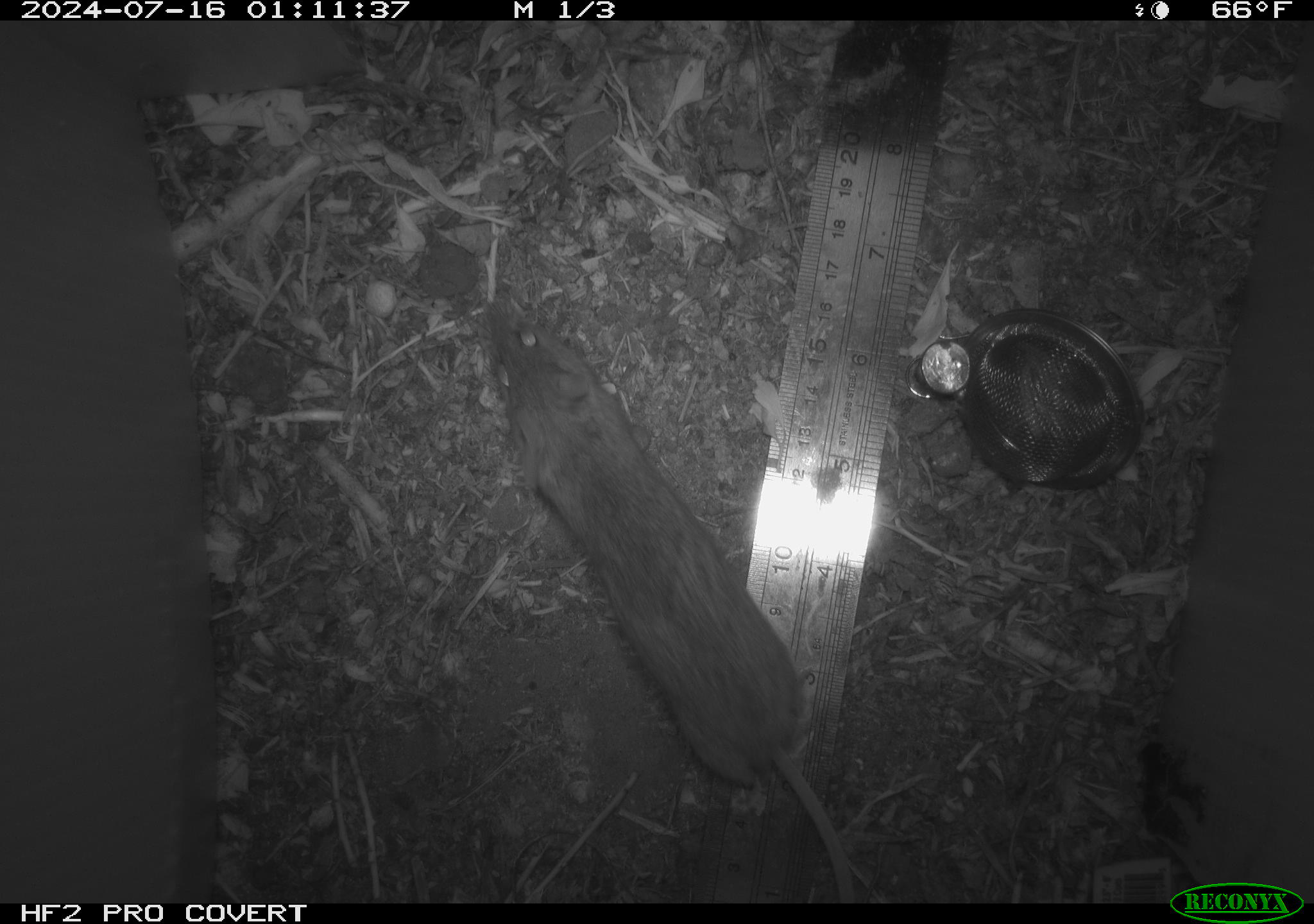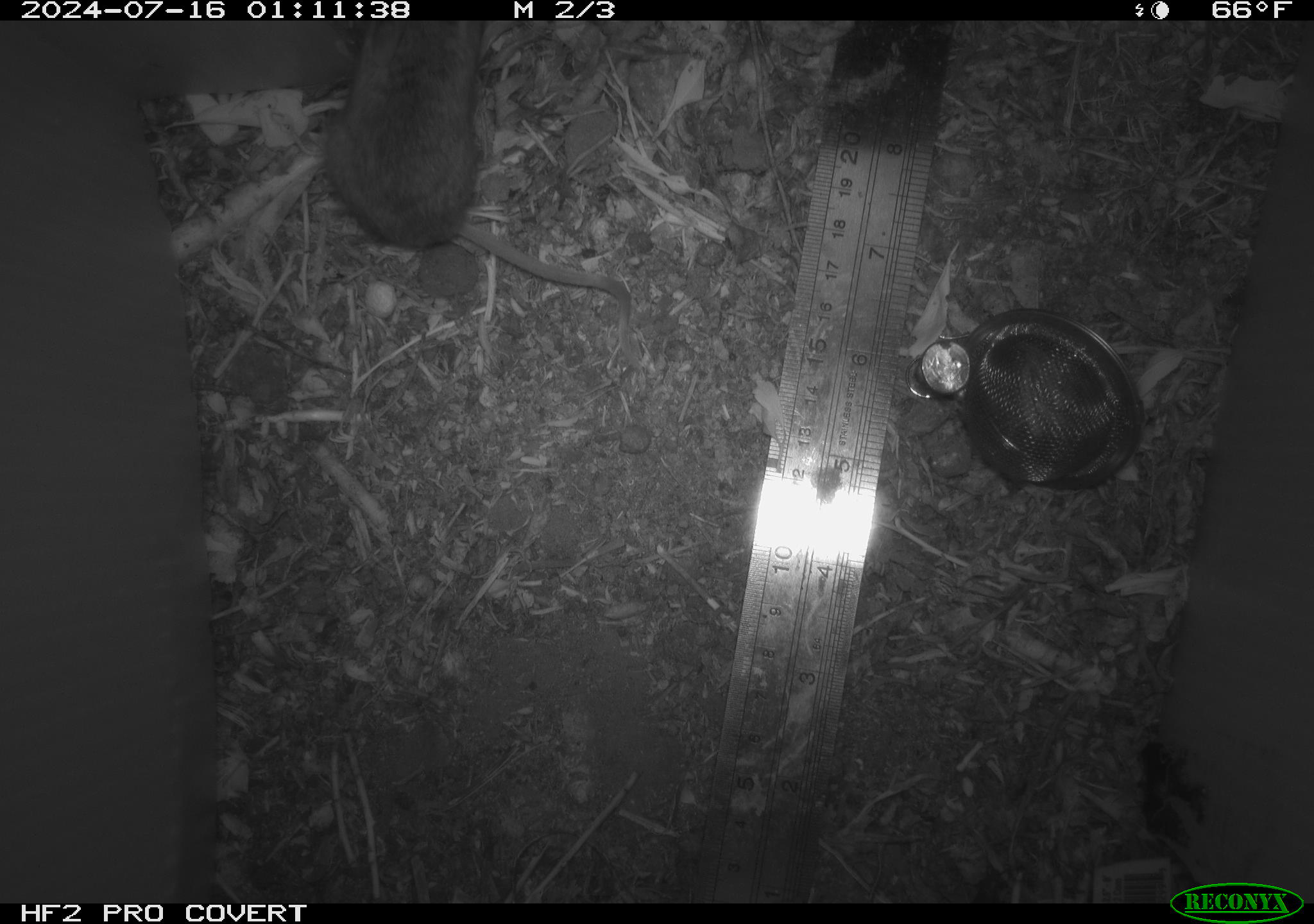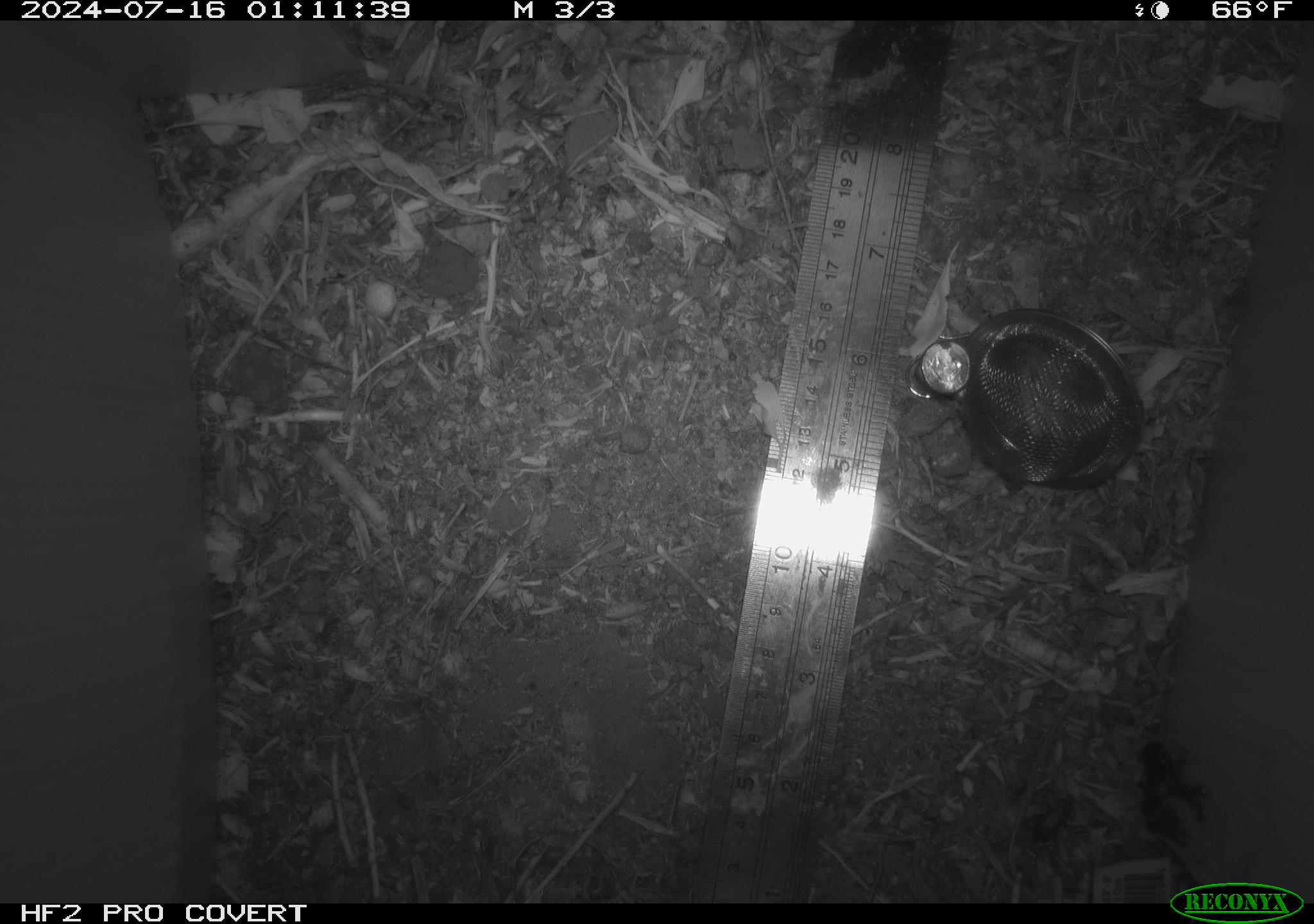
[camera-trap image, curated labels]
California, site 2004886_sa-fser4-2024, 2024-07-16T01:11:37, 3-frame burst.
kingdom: Animalia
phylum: Chordata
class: Mammalia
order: Rodentia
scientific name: Rodentia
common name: rodent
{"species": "rodent (Rodentia)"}